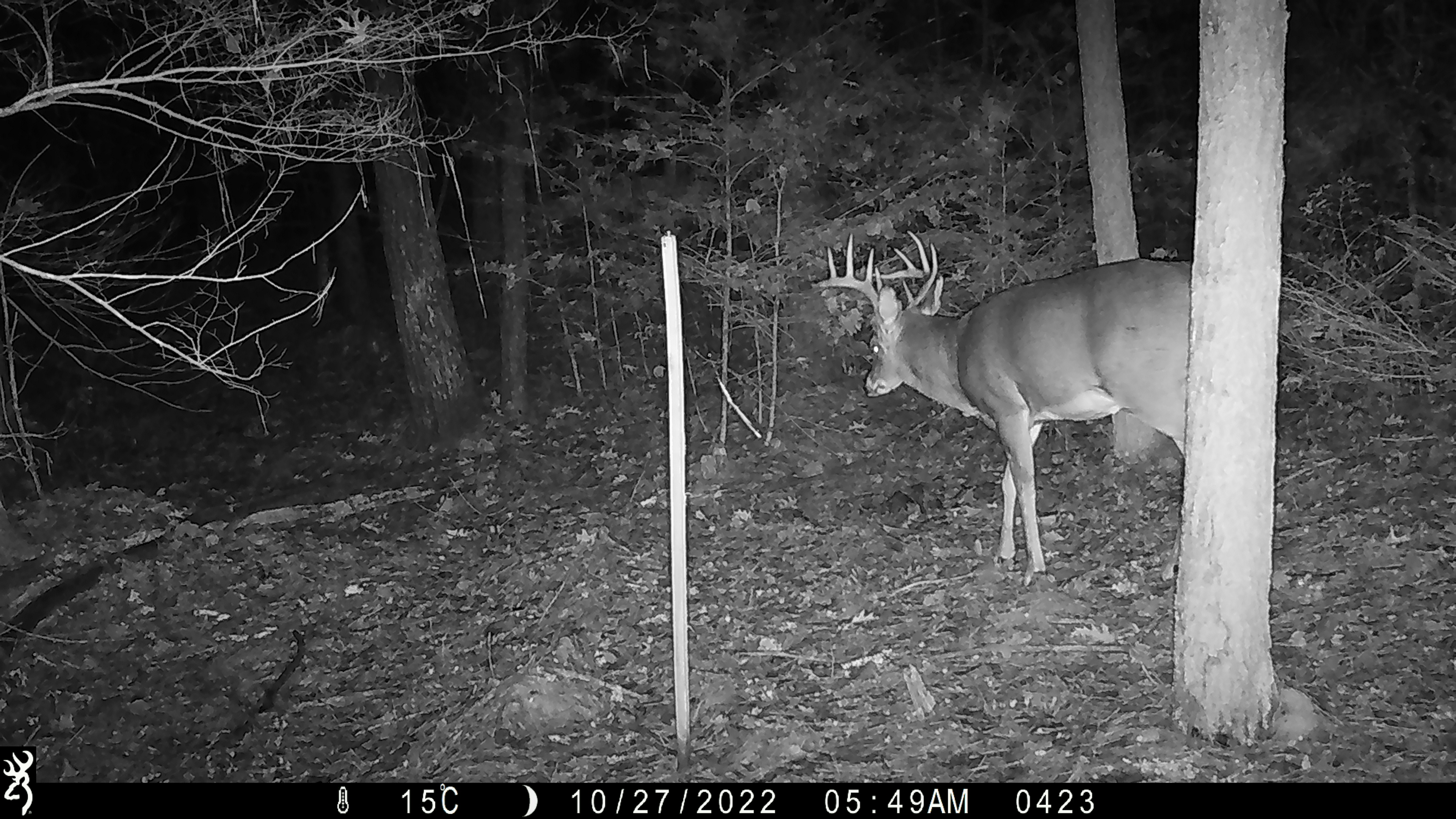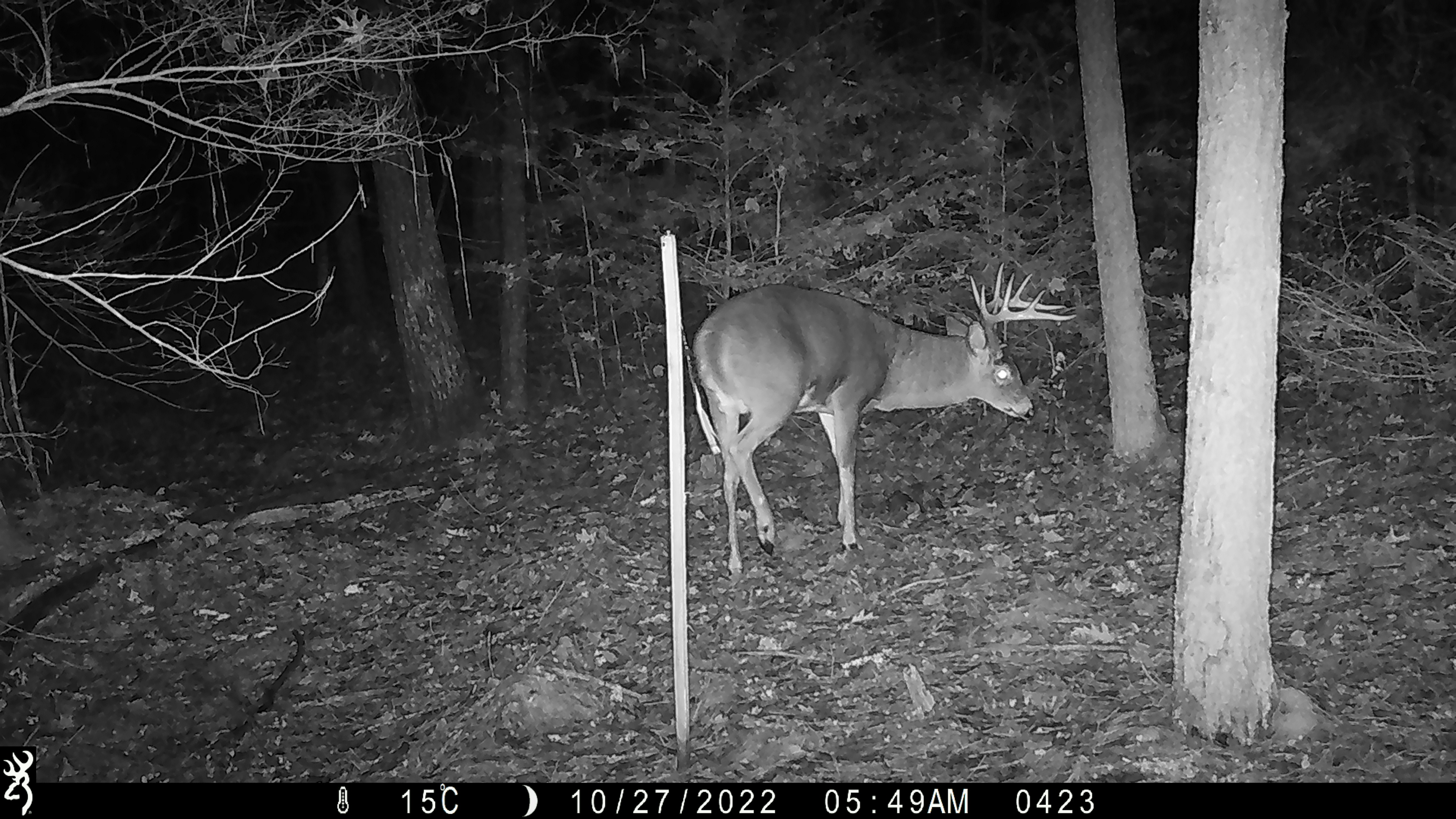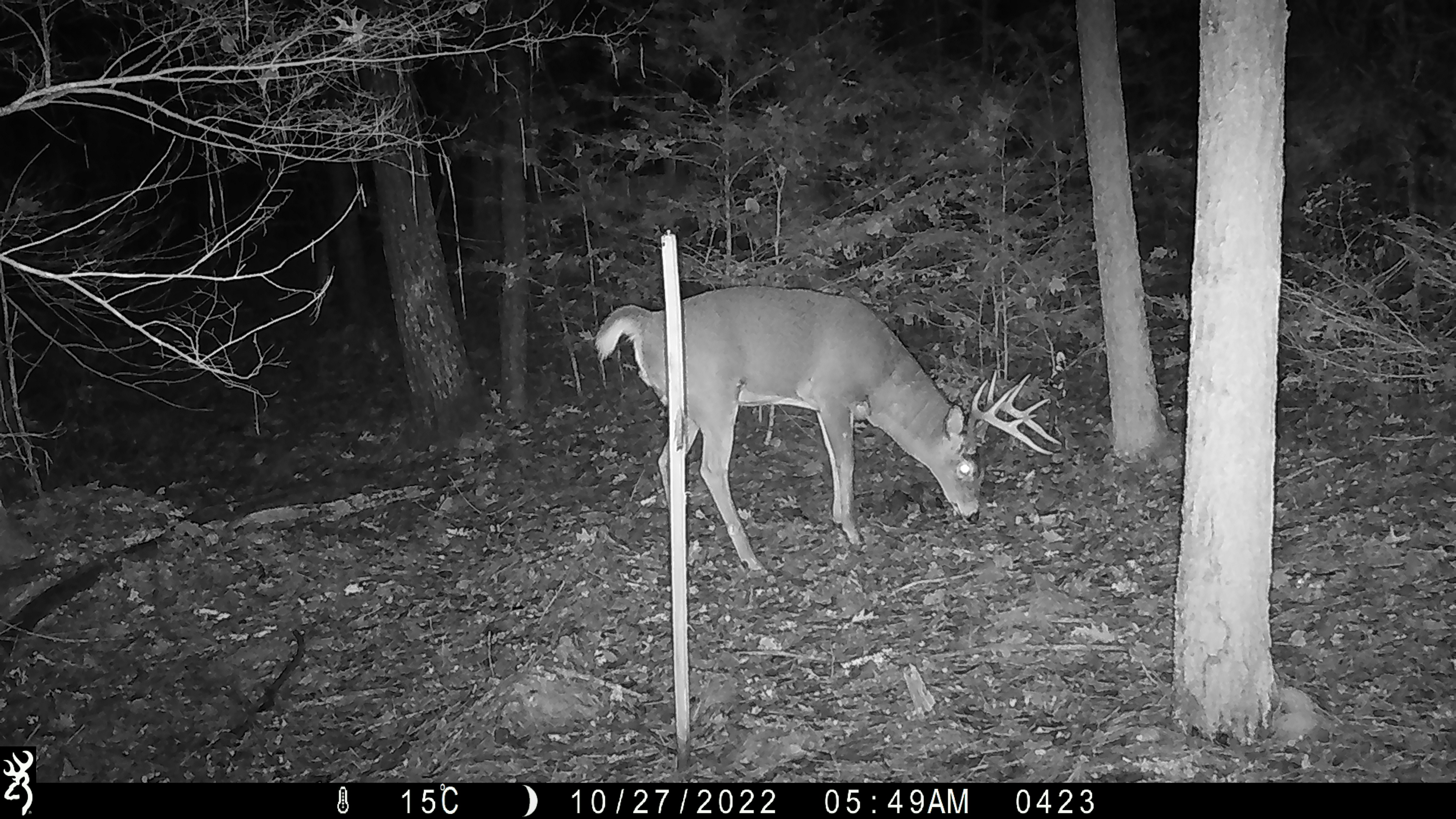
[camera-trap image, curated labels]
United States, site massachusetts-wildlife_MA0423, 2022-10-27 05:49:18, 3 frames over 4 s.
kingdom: Animalia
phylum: Chordata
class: Mammalia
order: Artiodactyla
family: Cervidae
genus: Odocoileus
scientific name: Odocoileus virginianus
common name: white-tailed deer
White-tailed deer (Odocoileus virginianus).